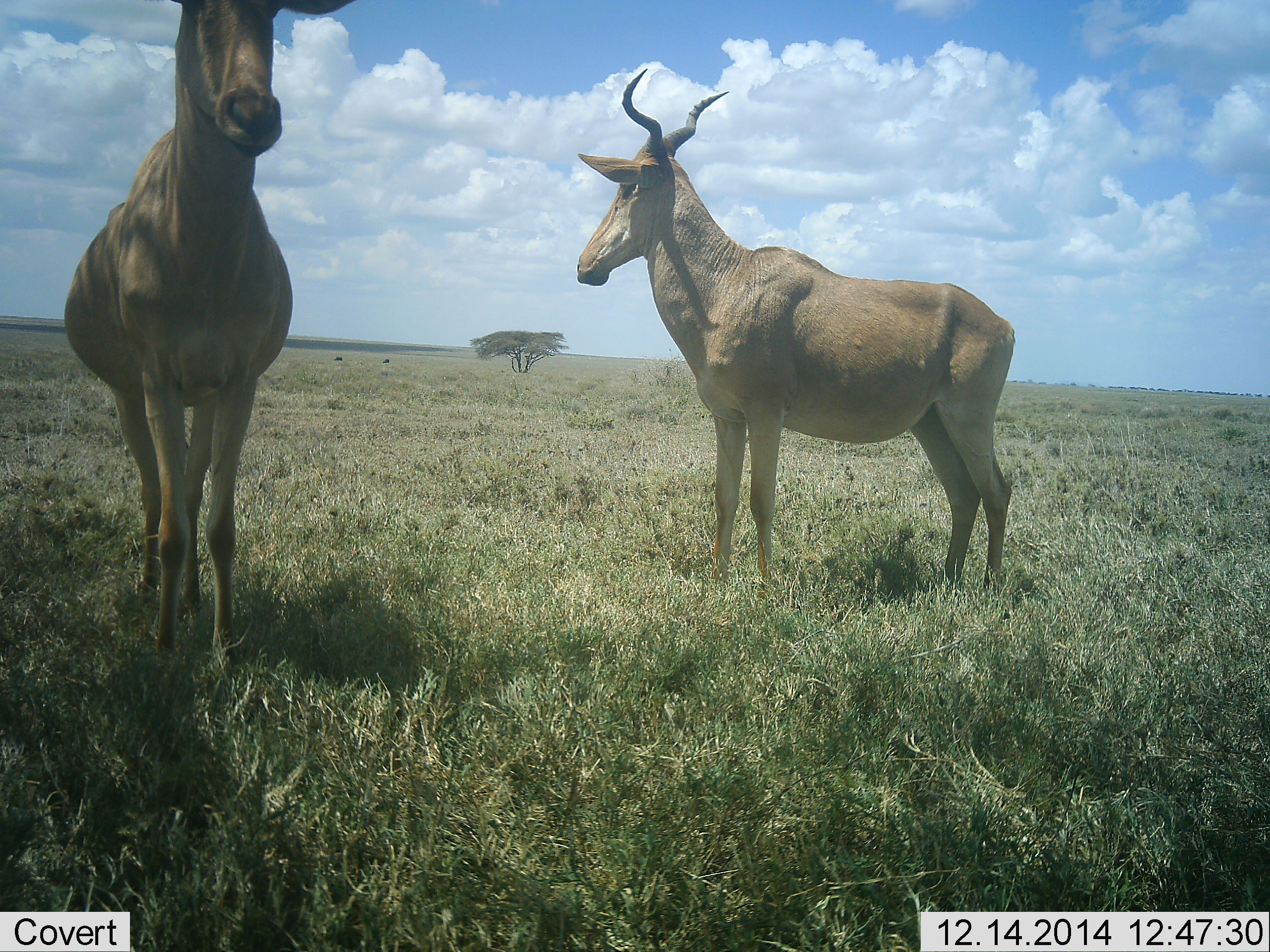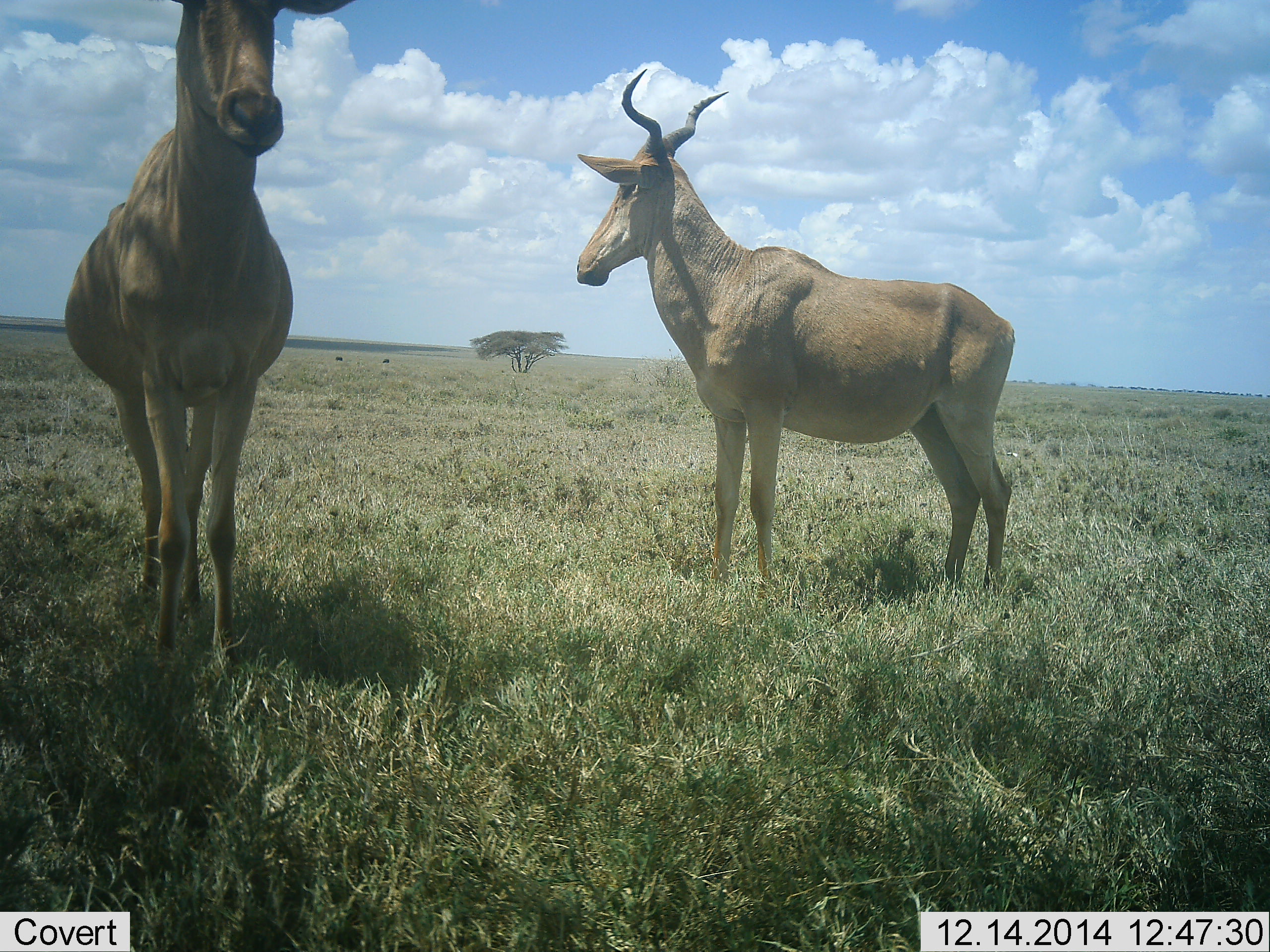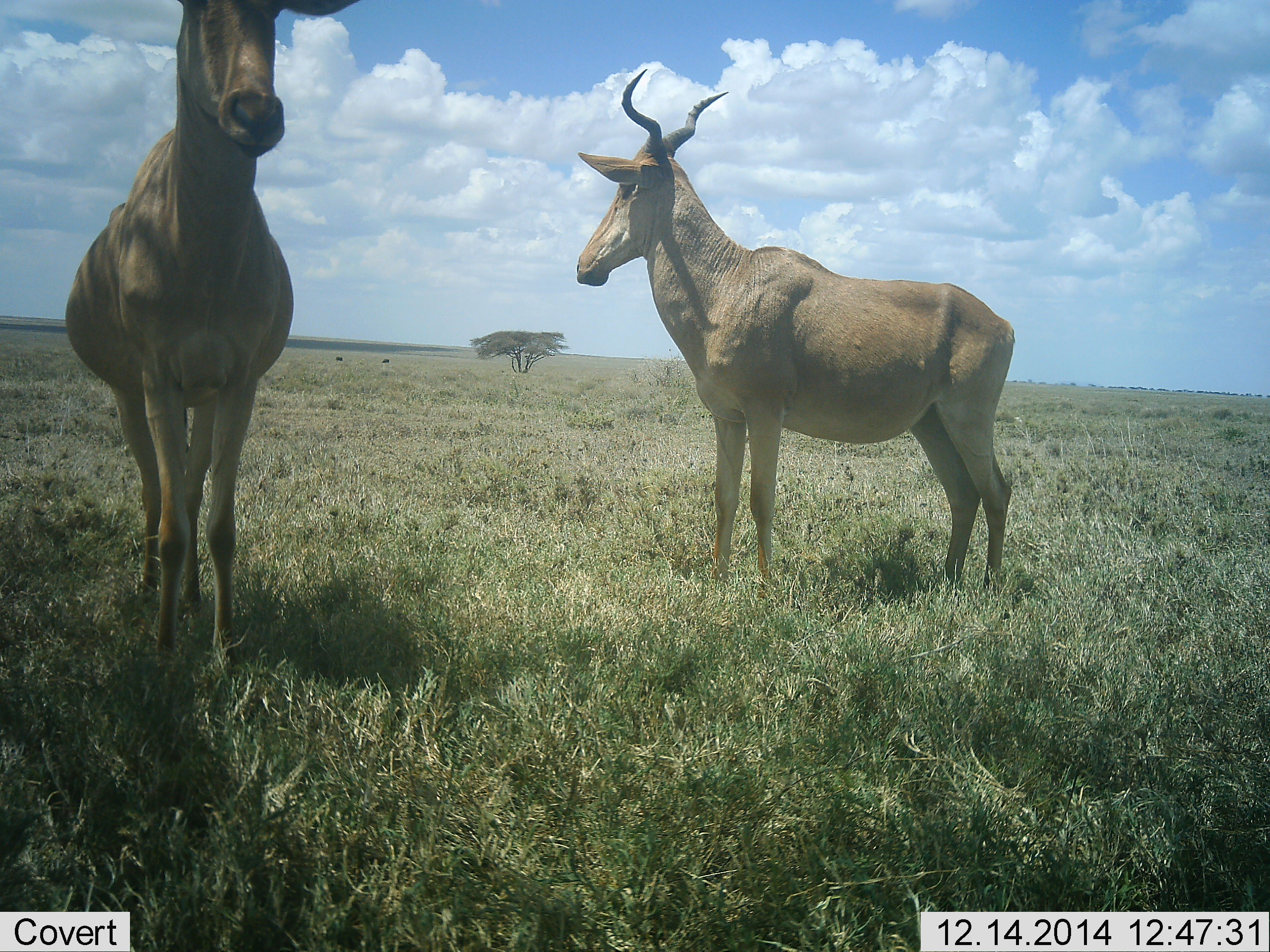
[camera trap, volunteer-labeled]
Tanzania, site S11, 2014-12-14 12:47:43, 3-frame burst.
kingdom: Animalia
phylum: Chordata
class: Mammalia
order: Artiodactyla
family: Bovidae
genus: Alcelaphus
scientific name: Alcelaphus buselaphus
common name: hartebeest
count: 2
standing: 90%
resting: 0%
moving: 10%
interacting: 0%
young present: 0%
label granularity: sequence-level